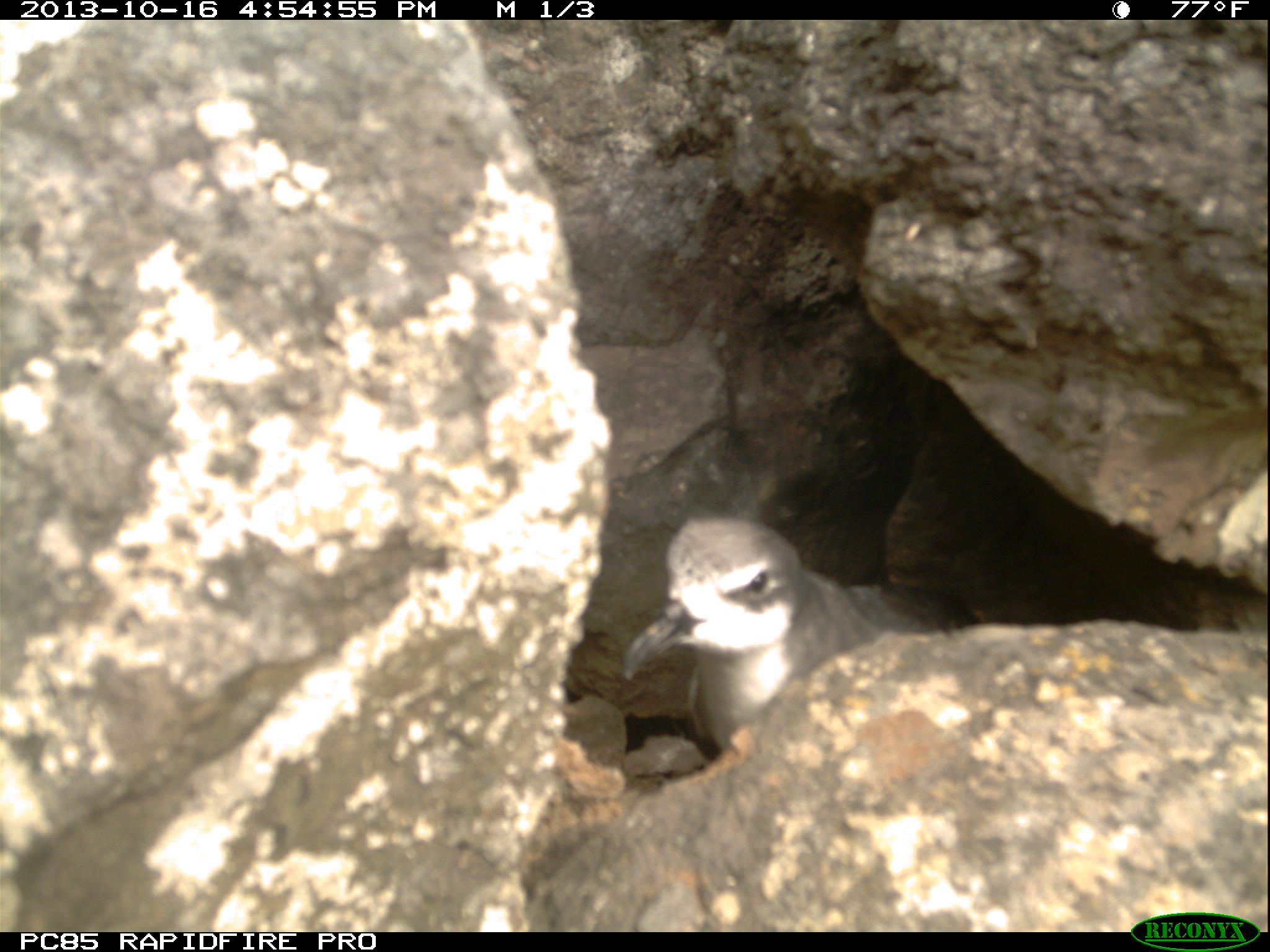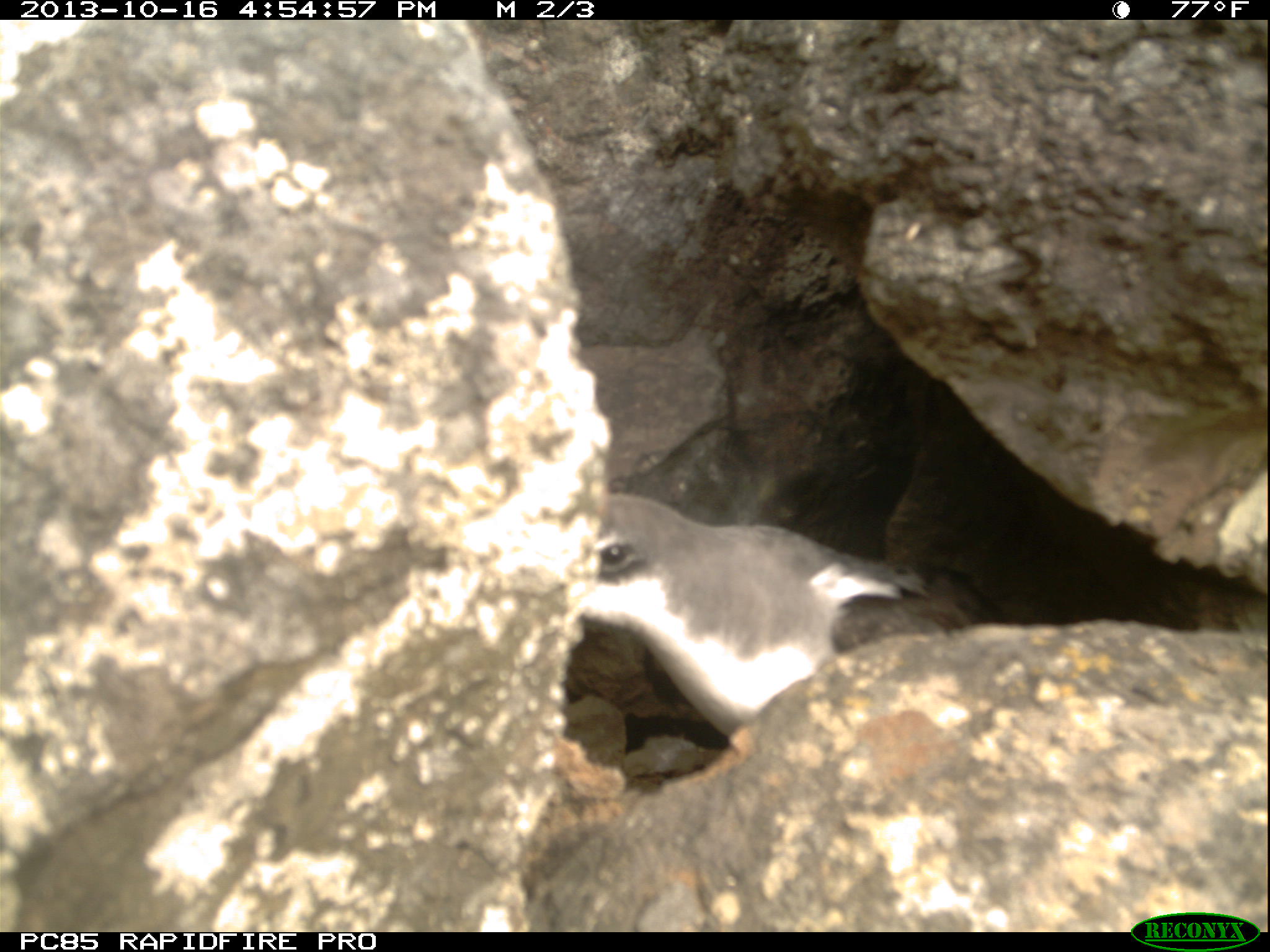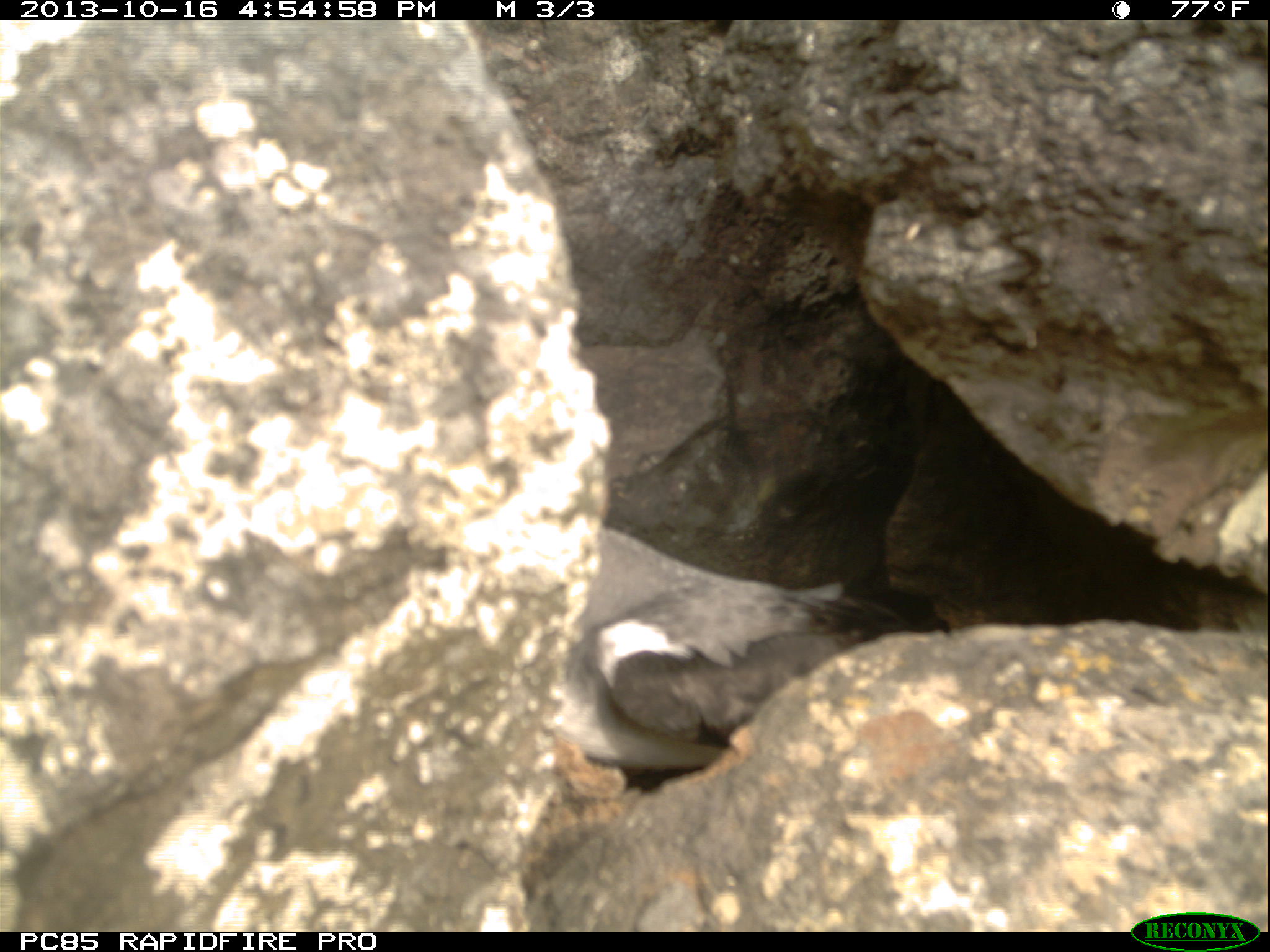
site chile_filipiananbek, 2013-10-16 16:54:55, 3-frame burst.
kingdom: Animalia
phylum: Chordata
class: Aves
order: Procellariiformes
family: Procellariidae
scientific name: Procellariidae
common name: petrel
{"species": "petrel (Procellariidae)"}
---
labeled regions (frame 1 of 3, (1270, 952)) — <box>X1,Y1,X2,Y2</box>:
petrel: <box>550,504,962,768</box>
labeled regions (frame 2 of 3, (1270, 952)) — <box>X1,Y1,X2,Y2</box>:
petrel: <box>562,487,951,747</box>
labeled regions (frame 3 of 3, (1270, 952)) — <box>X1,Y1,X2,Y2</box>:
petrel: <box>537,522,954,780</box>